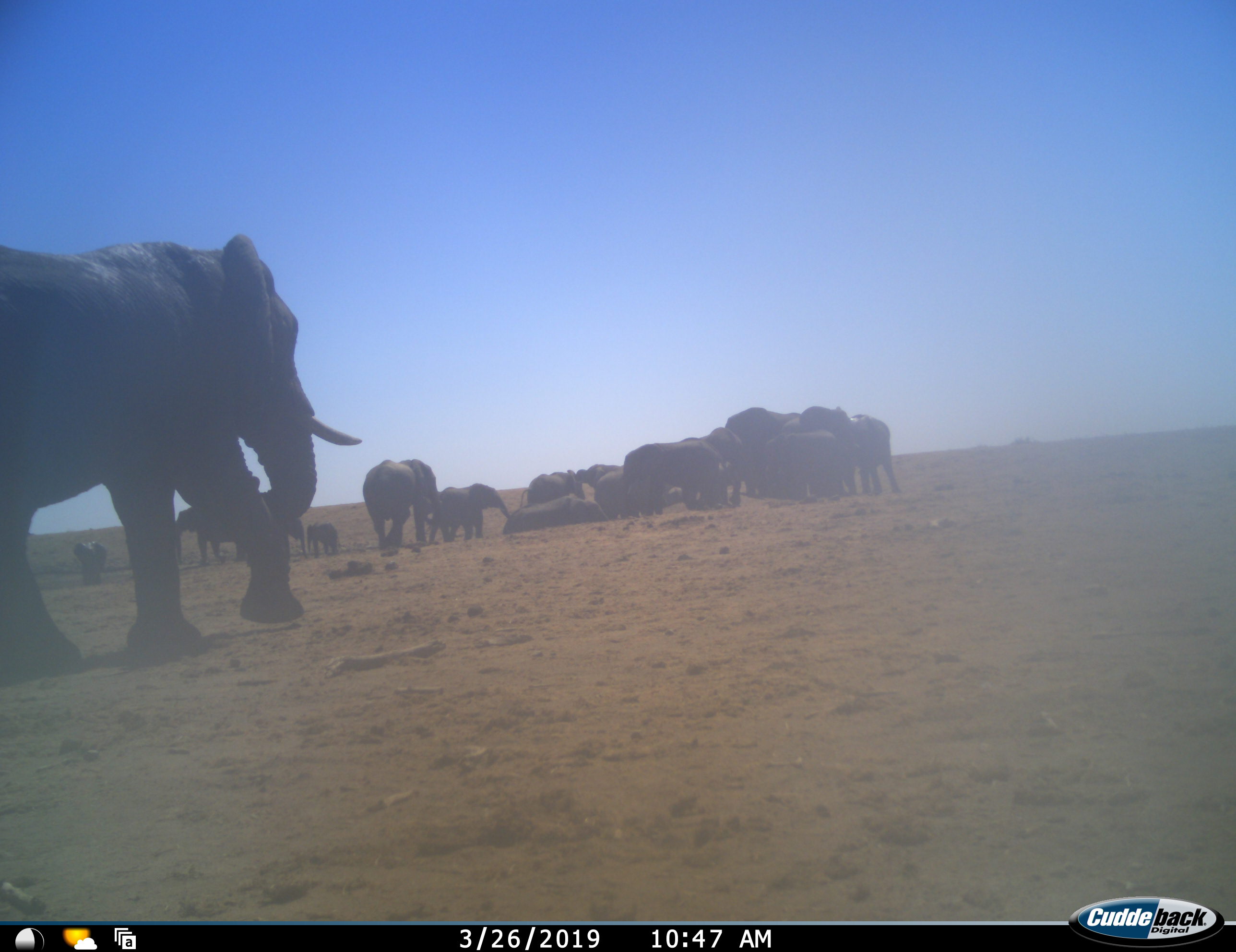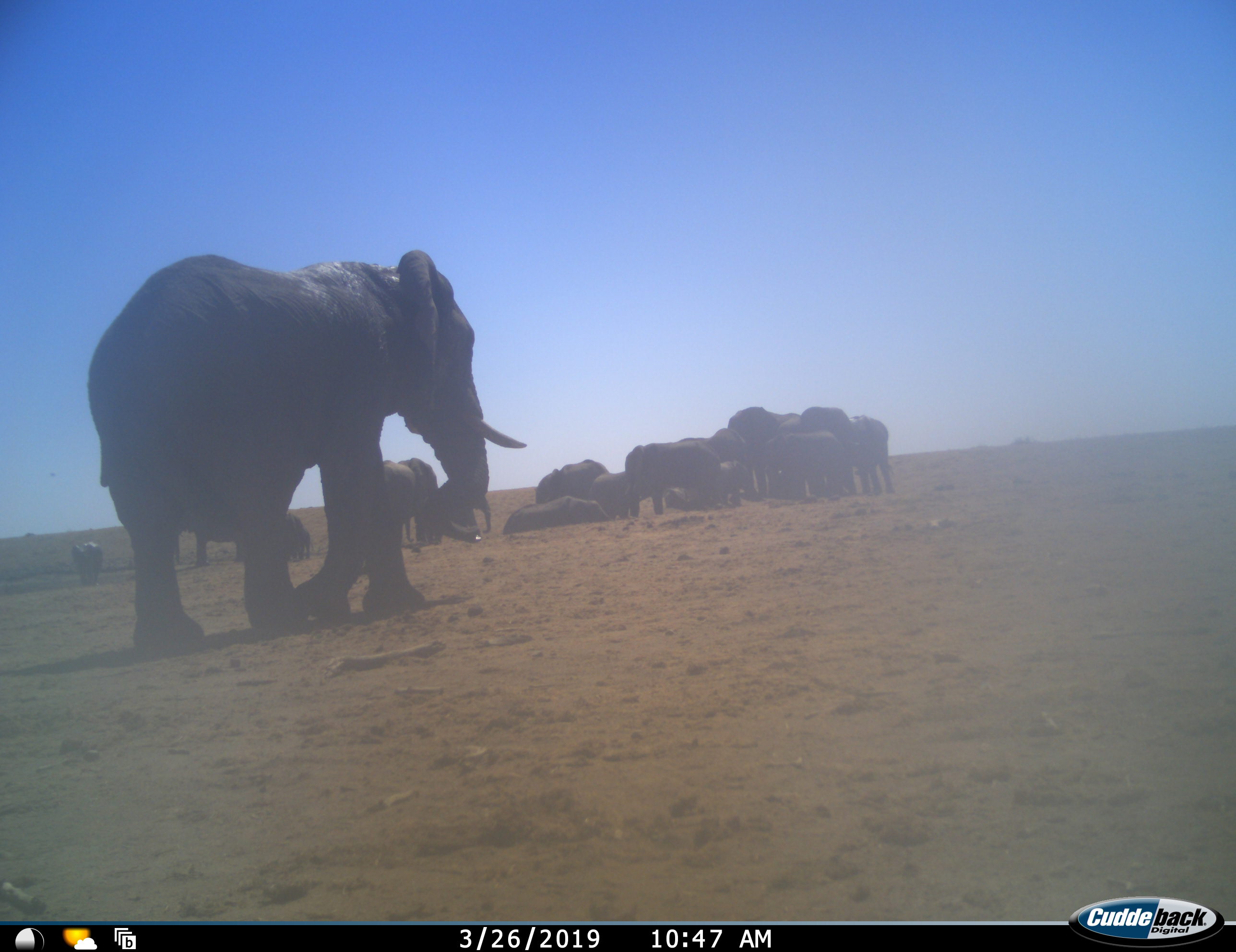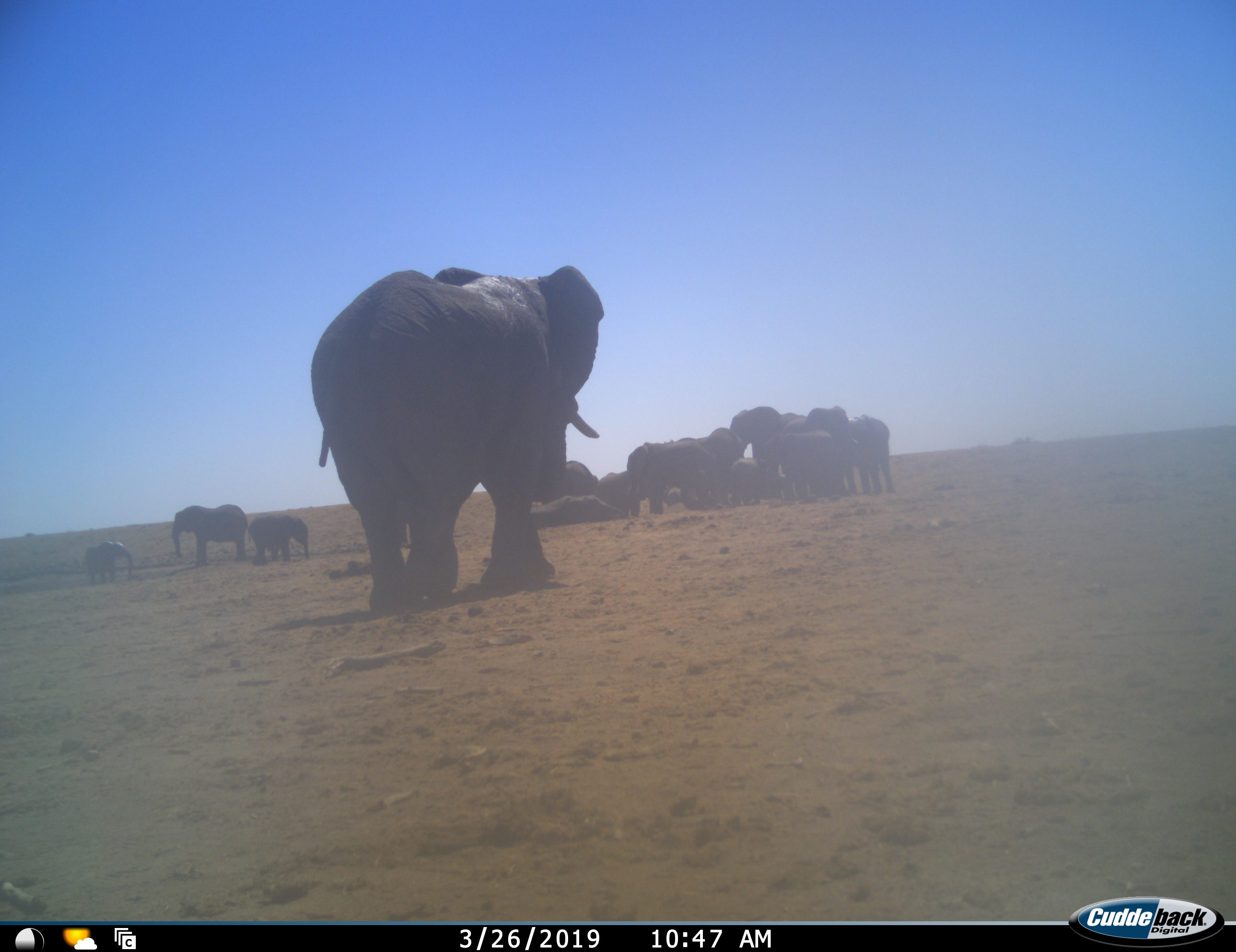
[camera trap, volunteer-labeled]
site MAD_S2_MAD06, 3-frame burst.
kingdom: Animalia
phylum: Chordata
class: Mammalia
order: Proboscidea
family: Elephantidae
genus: Loxodonta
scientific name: Loxodonta africana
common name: african bush elephant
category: elephant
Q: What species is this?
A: Elephant (african bush elephant) (Loxodonta africana).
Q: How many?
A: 11-50.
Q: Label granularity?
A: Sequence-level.